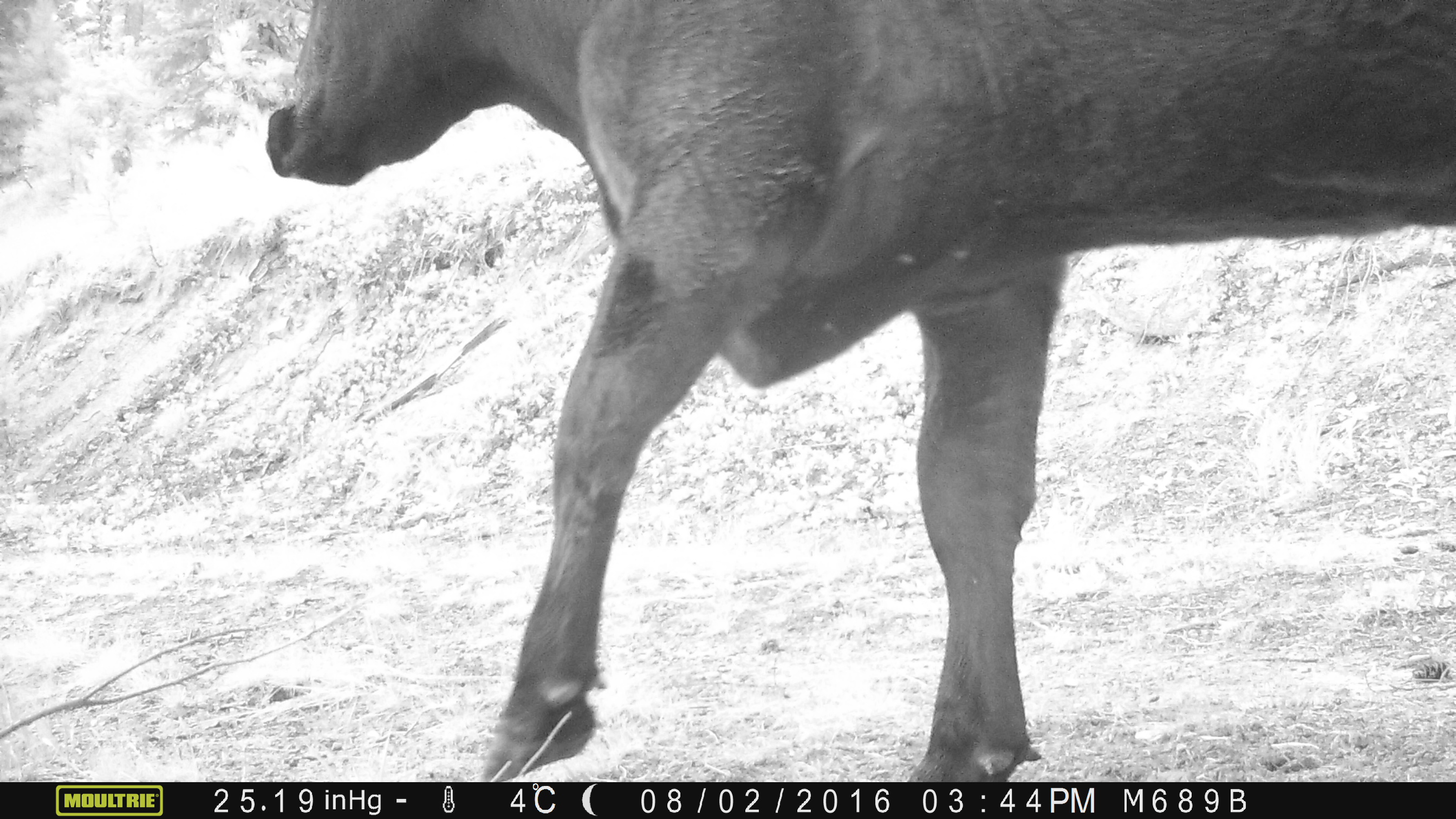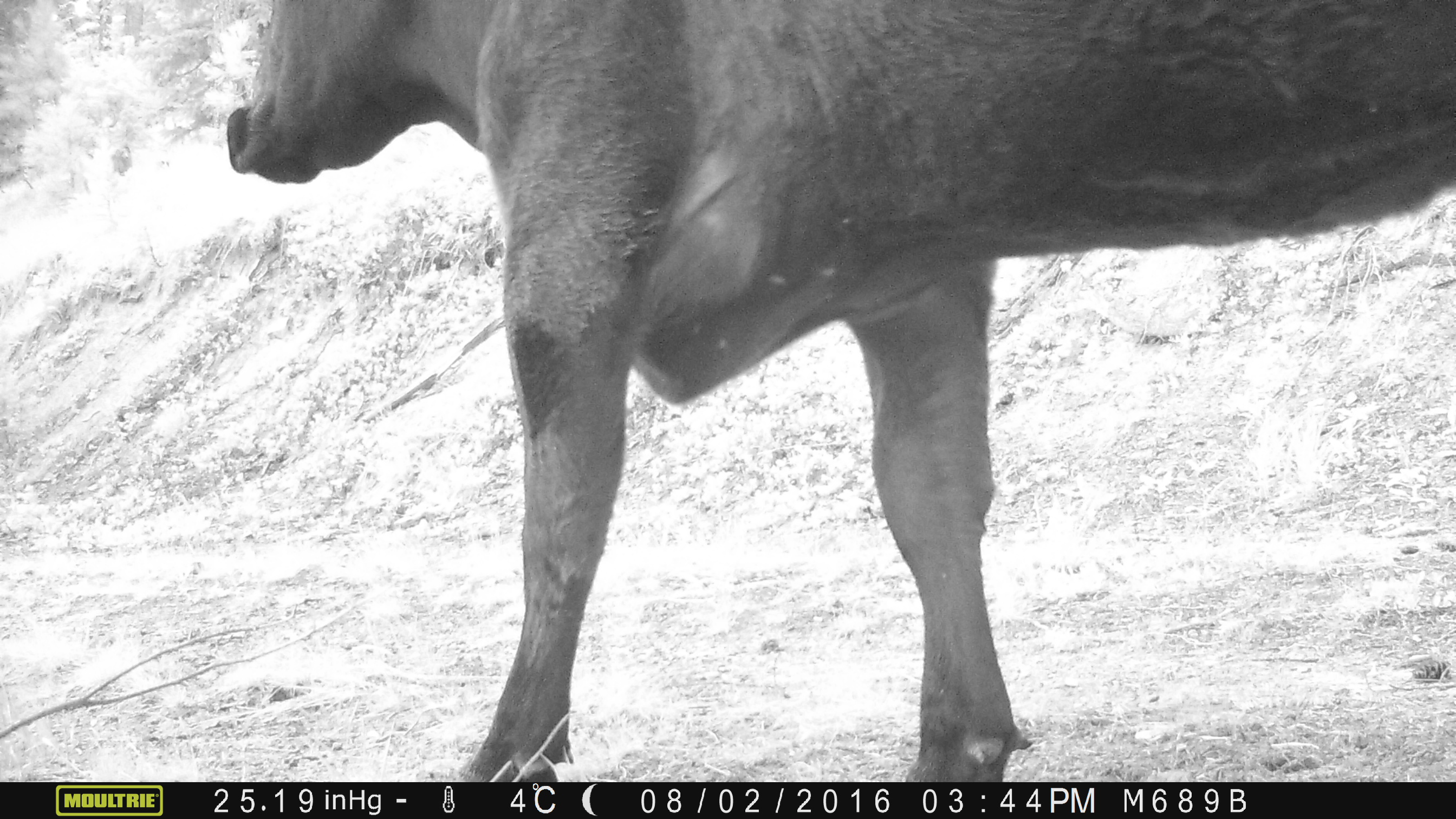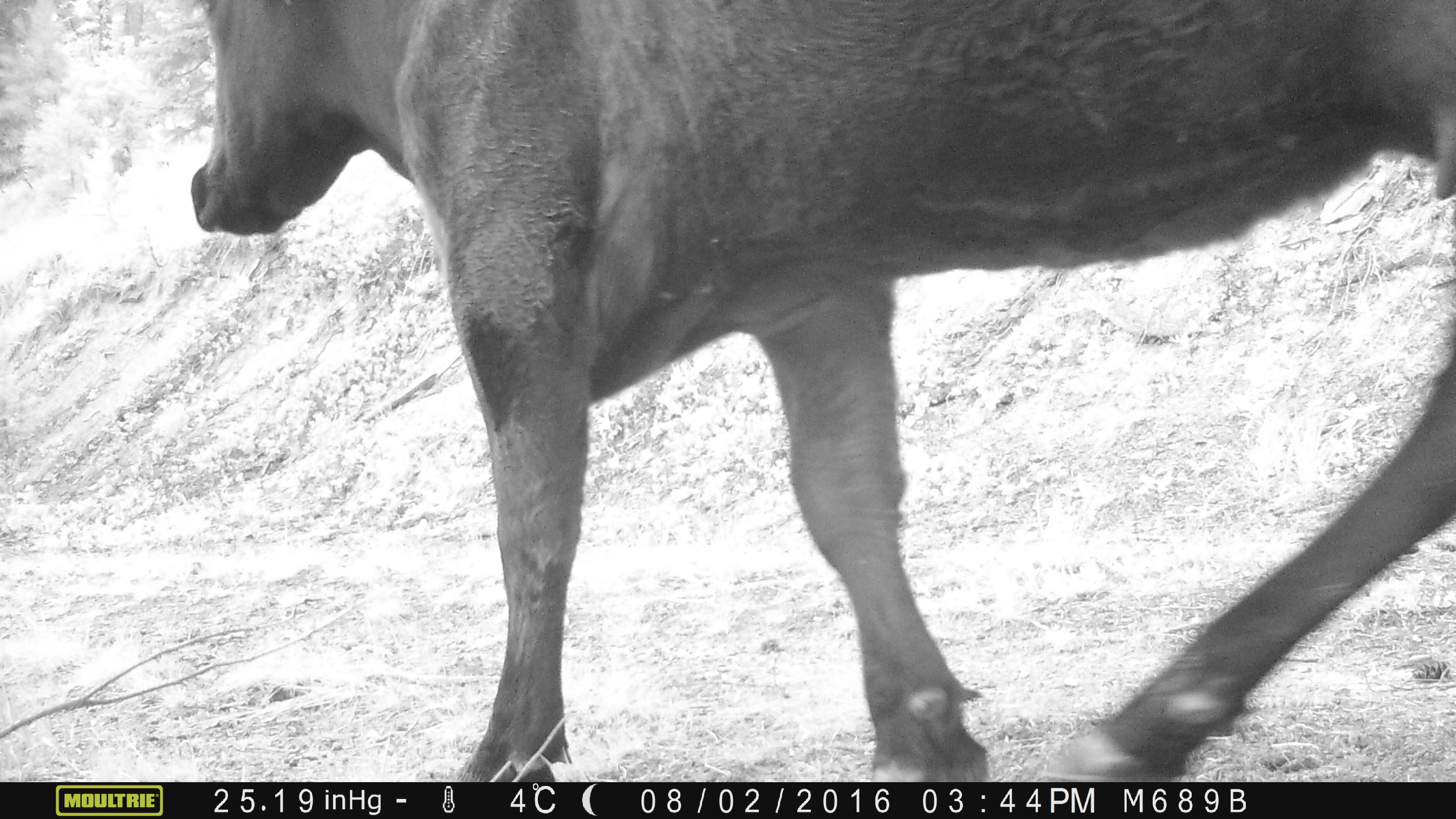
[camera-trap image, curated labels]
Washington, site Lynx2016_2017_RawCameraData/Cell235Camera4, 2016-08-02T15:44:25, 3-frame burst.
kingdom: Animalia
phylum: Chordata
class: Mammalia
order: Artiodactyla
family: Bovidae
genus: Bos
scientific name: Bos taurus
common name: domestic cattle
Domestic cattle (Bos taurus). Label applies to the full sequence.